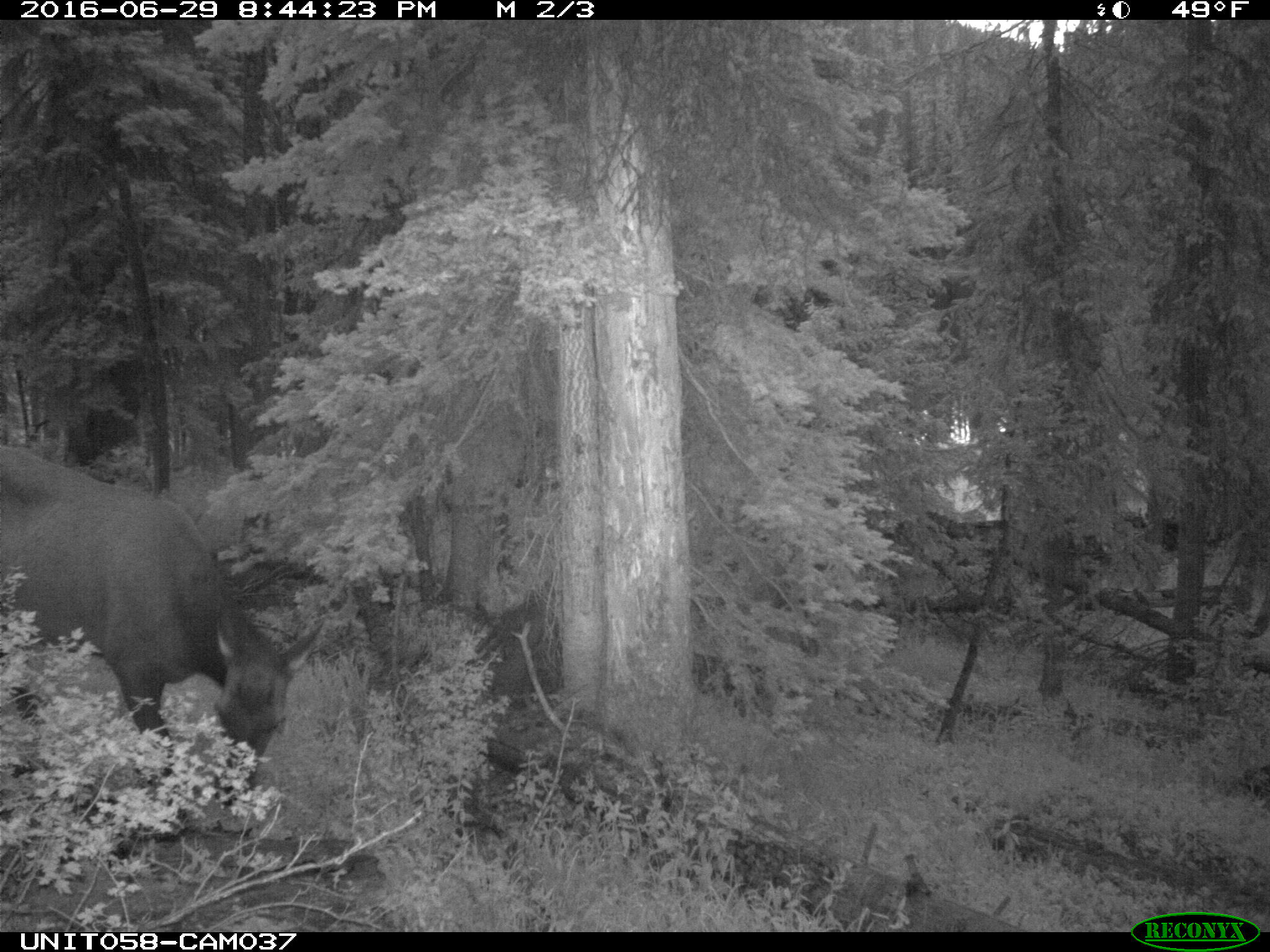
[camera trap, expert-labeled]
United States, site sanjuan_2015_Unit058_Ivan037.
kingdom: Animalia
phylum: Chordata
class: Mammalia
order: Artiodactyla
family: Cervidae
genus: Cervus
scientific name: Cervus elaphus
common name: red deer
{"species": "Cervus elaphus (red deer)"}